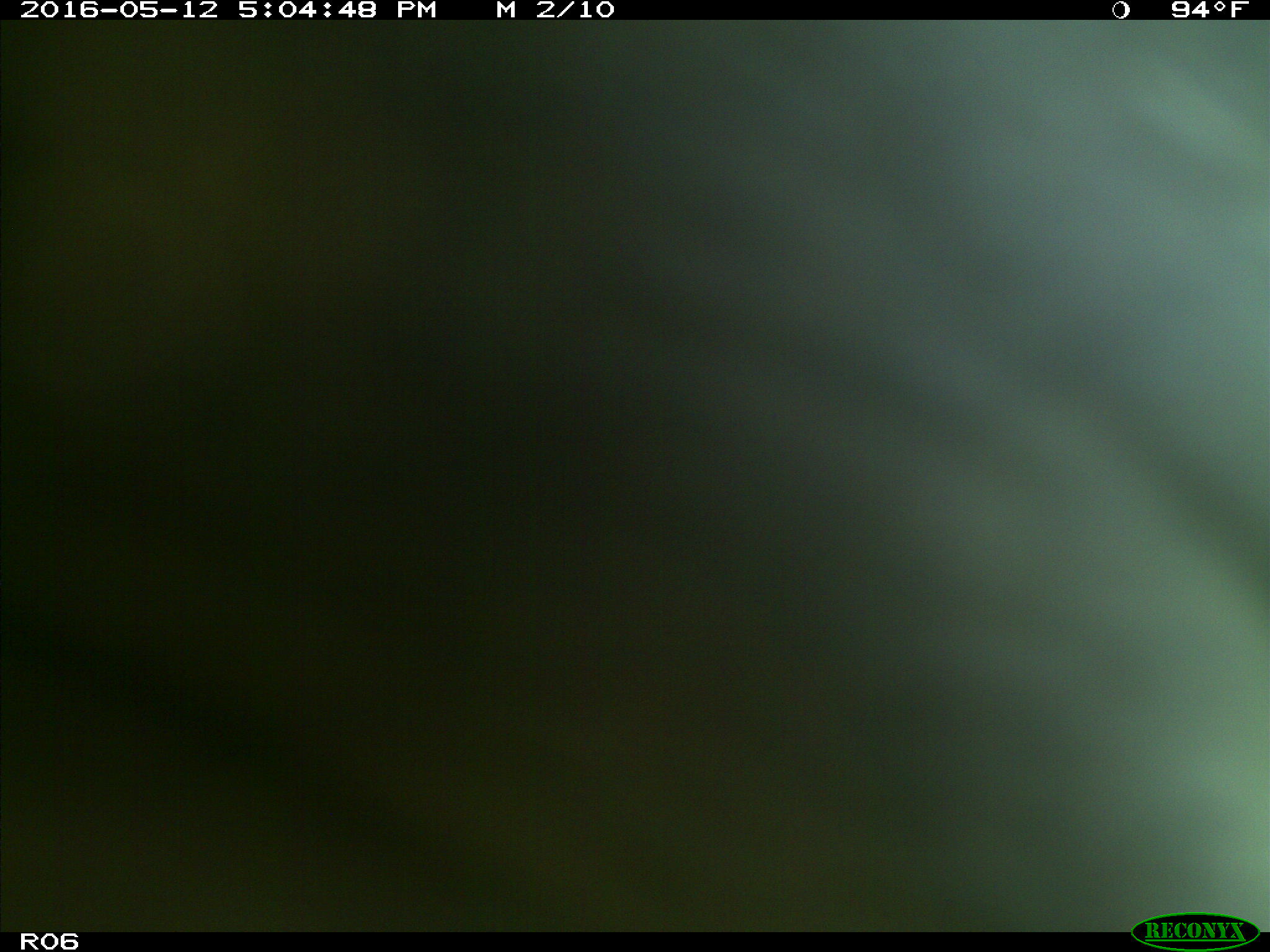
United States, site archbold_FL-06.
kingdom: Animalia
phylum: Chordata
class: Mammalia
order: Artiodactyla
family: Bovidae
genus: Bos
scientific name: Bos taurus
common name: domestic cow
Bos taurus (domestic cow).